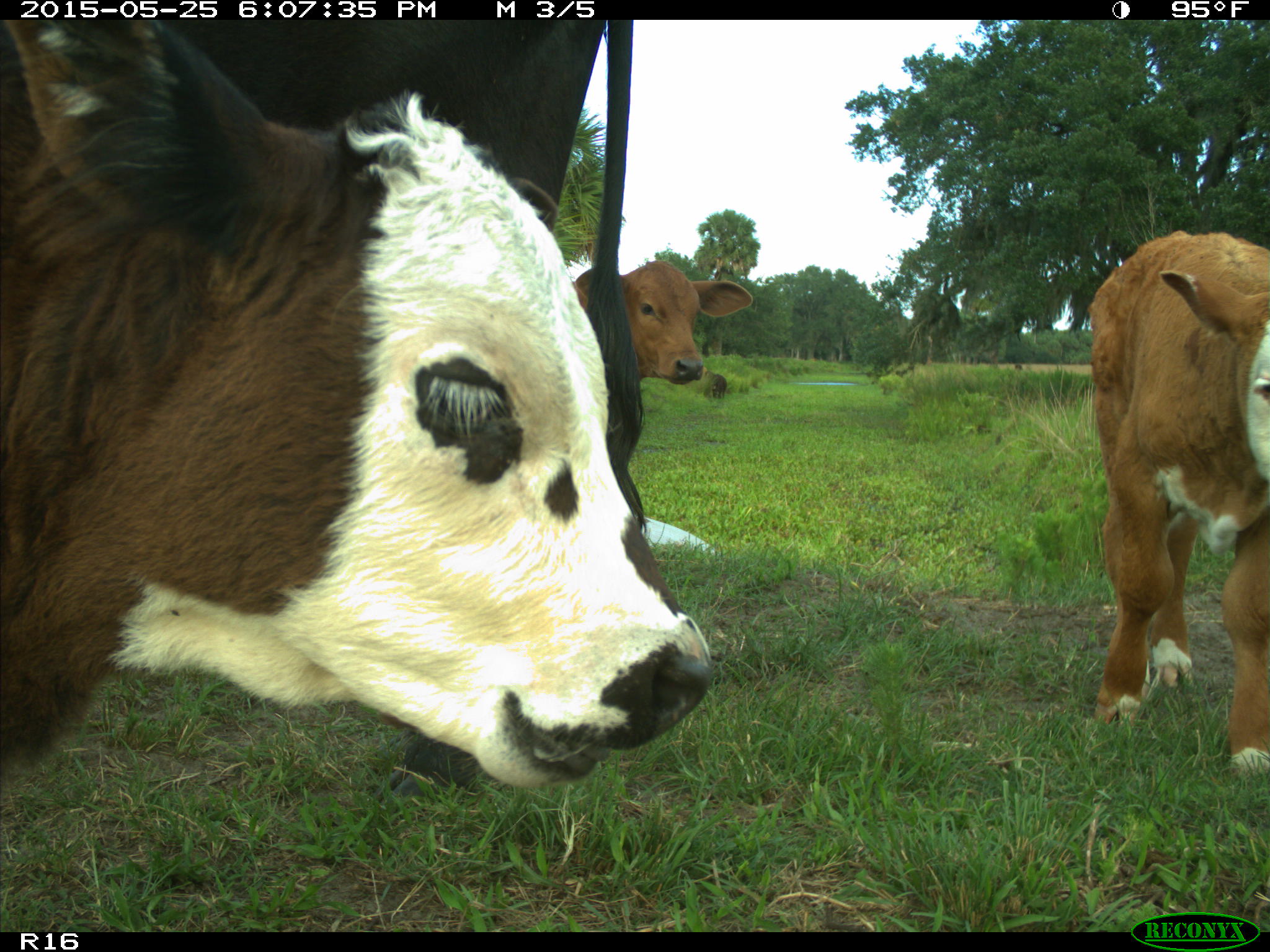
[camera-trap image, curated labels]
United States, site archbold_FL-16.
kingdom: Animalia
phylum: Chordata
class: Mammalia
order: Artiodactyla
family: Bovidae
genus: Bos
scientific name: Bos taurus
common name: domestic cow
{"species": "Bos taurus (domestic cow)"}